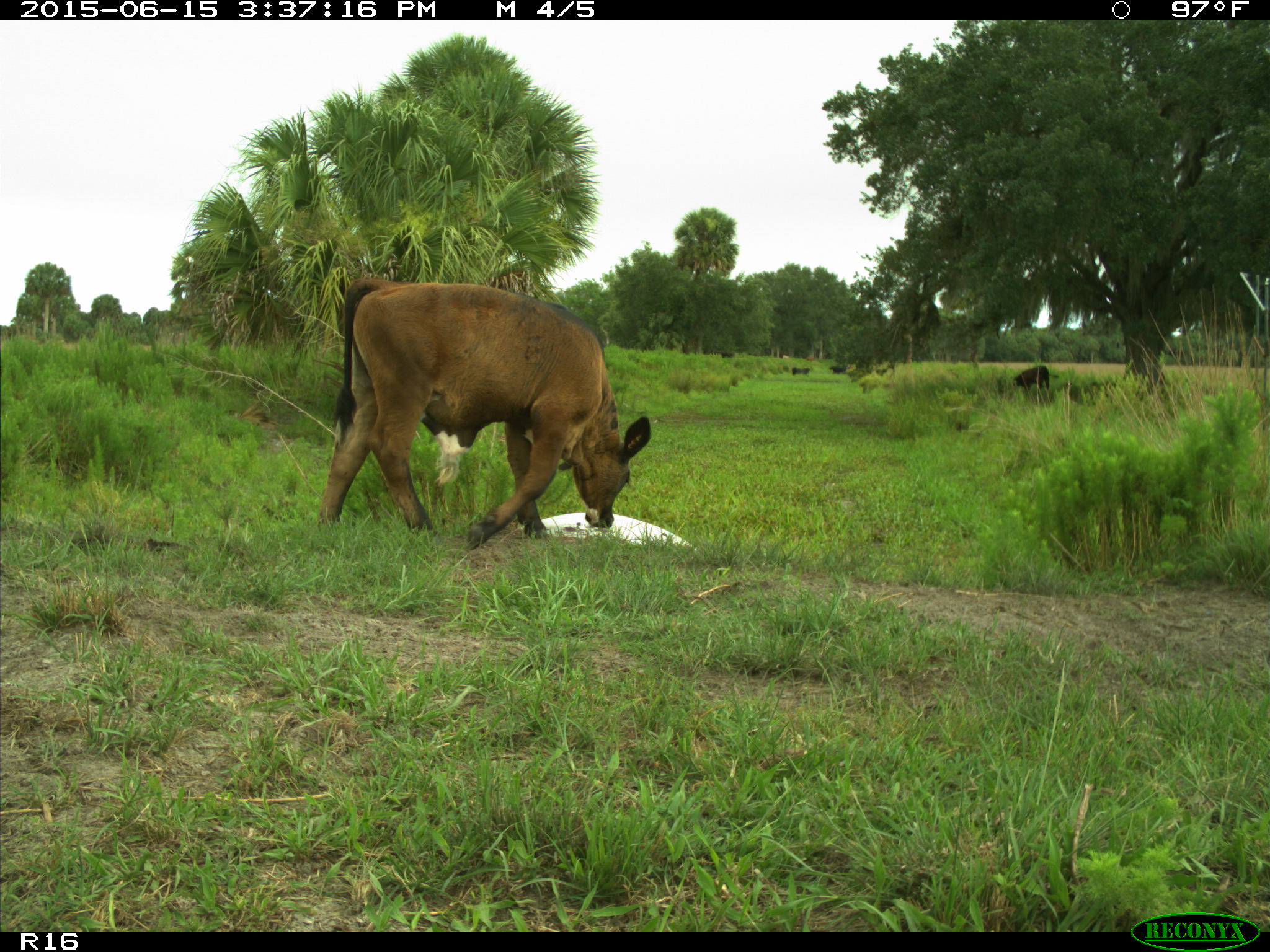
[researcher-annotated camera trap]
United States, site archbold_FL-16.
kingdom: Animalia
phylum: Chordata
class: Mammalia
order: Artiodactyla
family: Bovidae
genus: Bos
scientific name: Bos taurus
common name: domestic cow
Bos taurus (domestic cow).